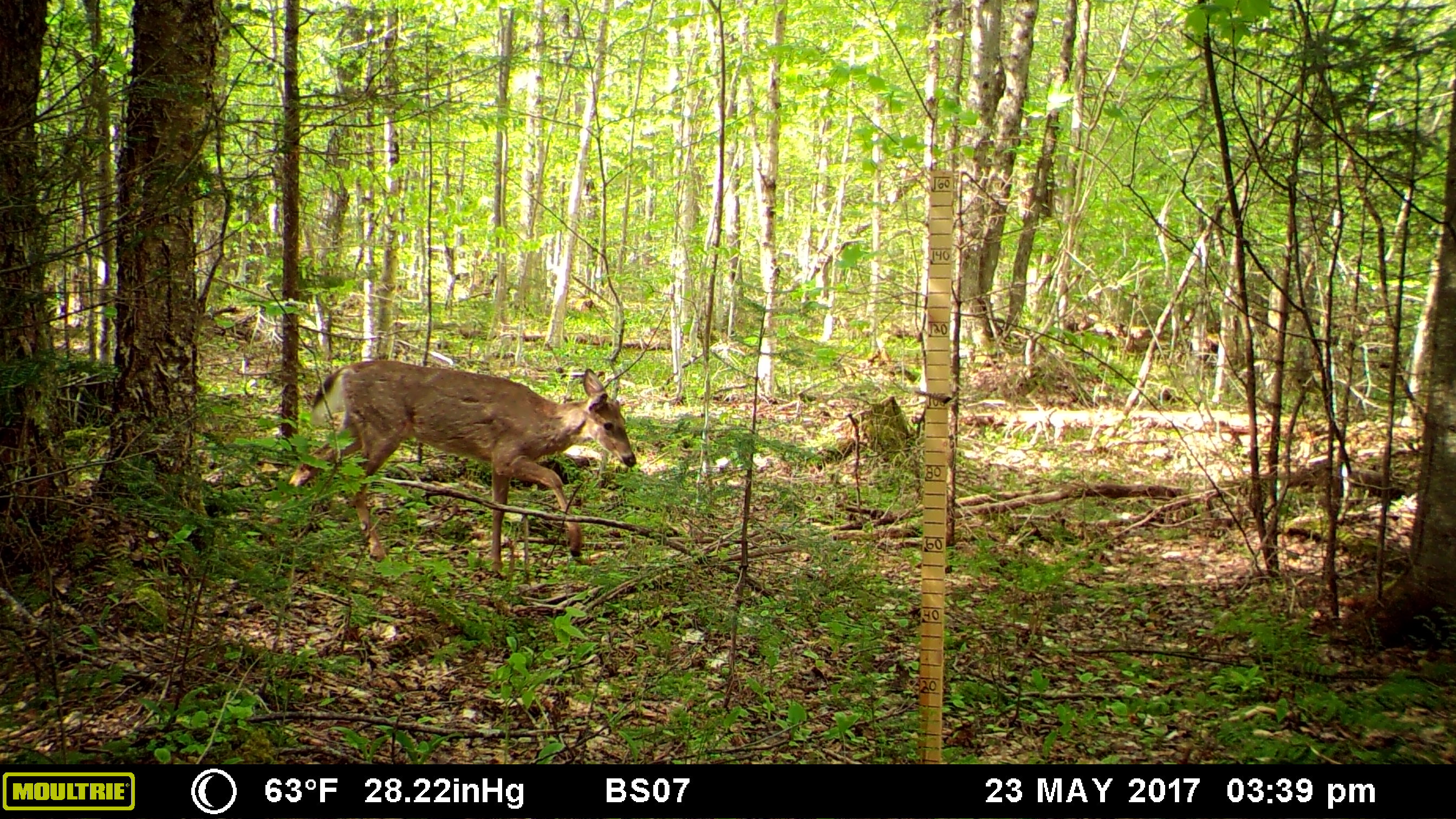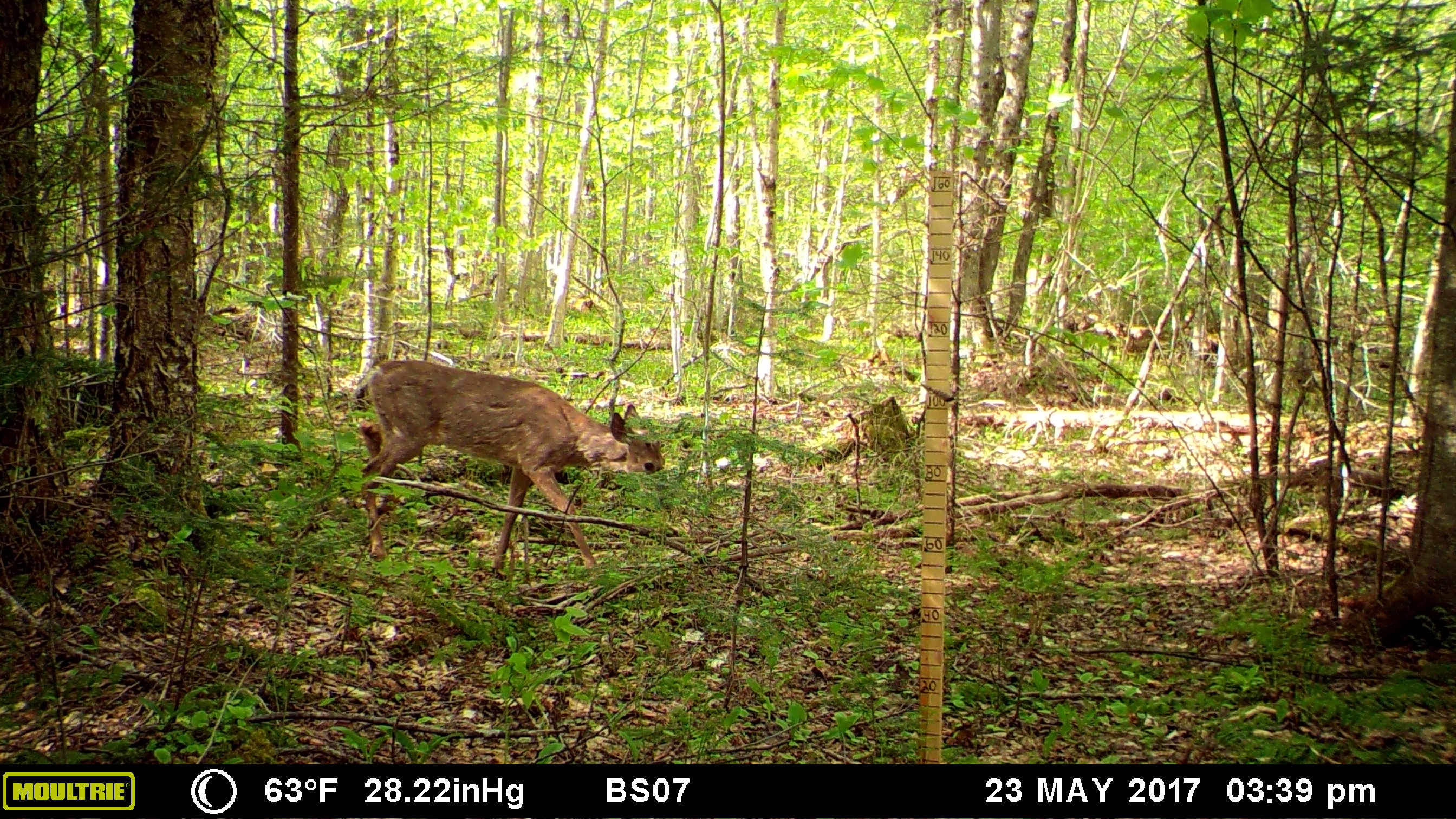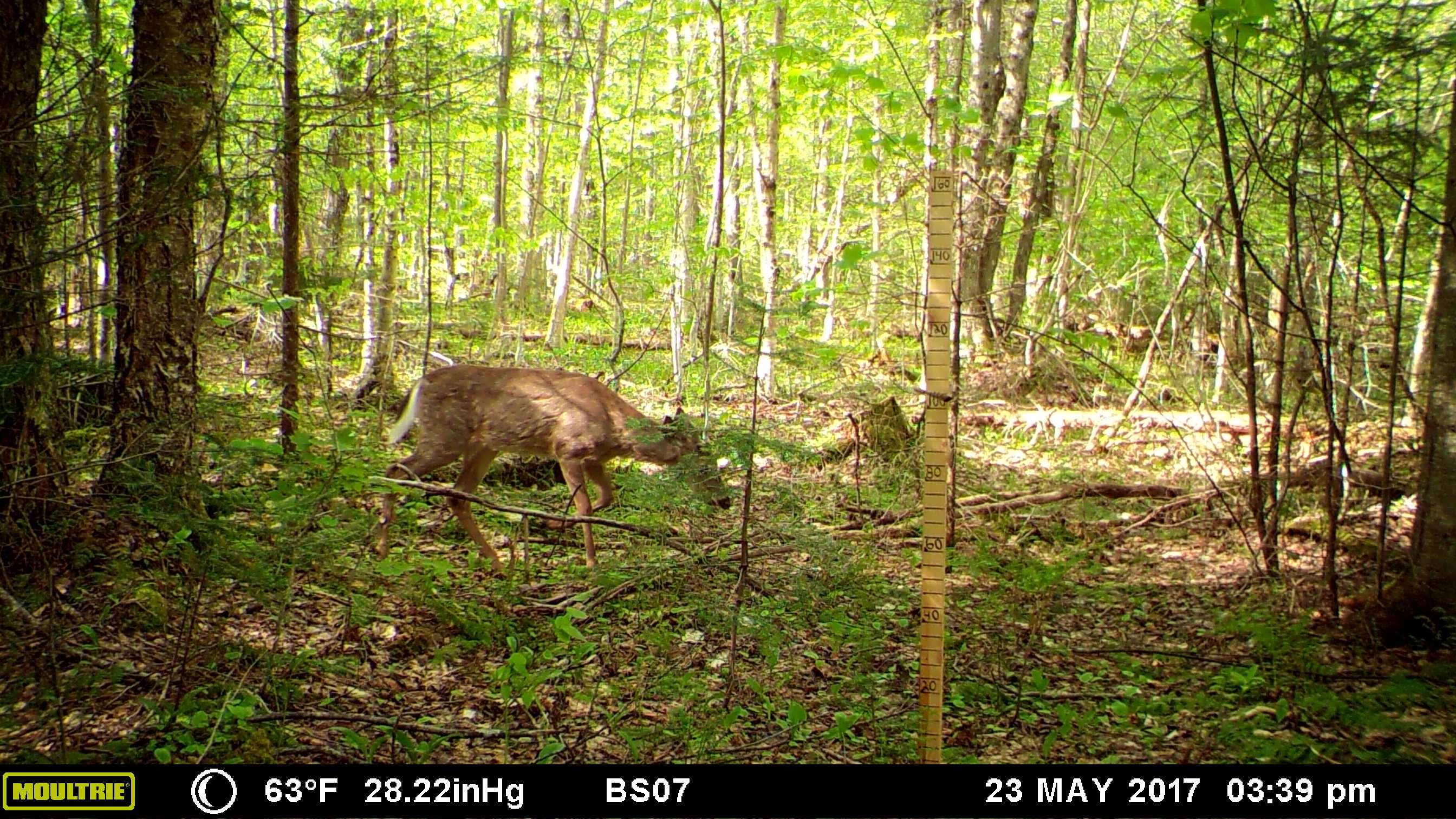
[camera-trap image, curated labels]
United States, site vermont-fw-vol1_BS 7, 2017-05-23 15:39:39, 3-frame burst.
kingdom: Animalia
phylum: Chordata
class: Mammalia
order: Artiodactyla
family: Cervidae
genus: Odocoileus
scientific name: Odocoileus virginianus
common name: white-tailed deer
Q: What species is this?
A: White-tailed deer (Odocoileus virginianus).